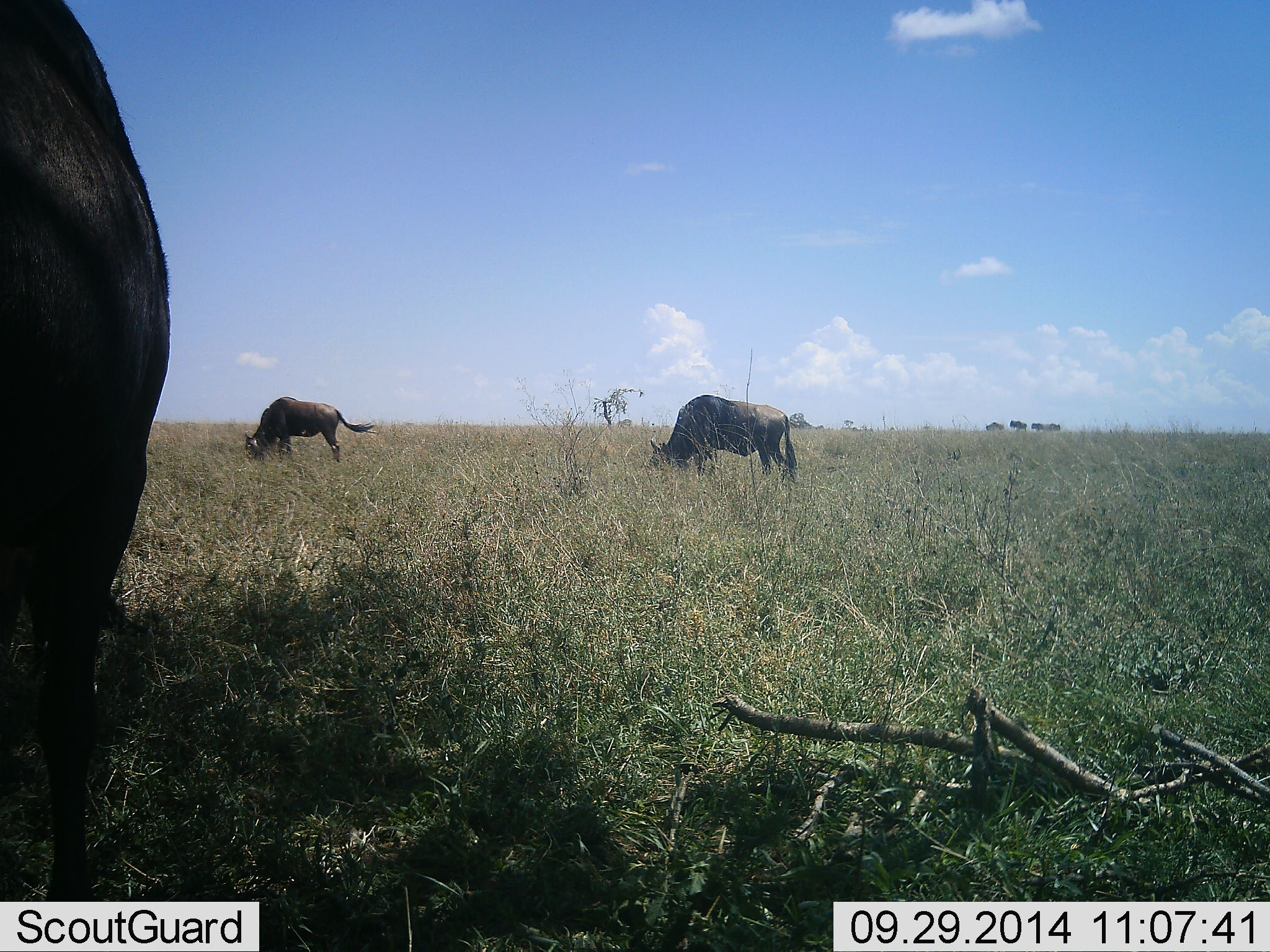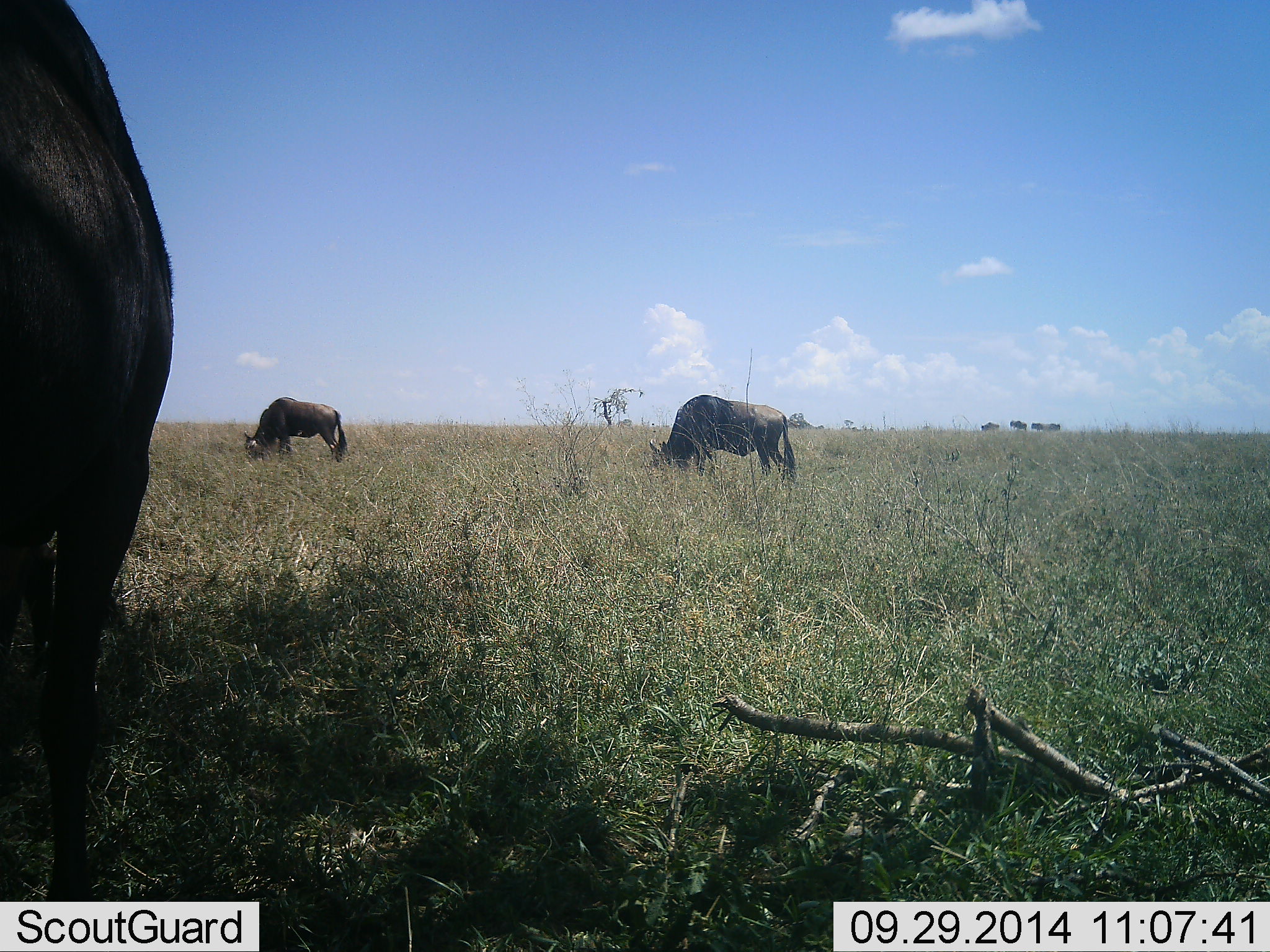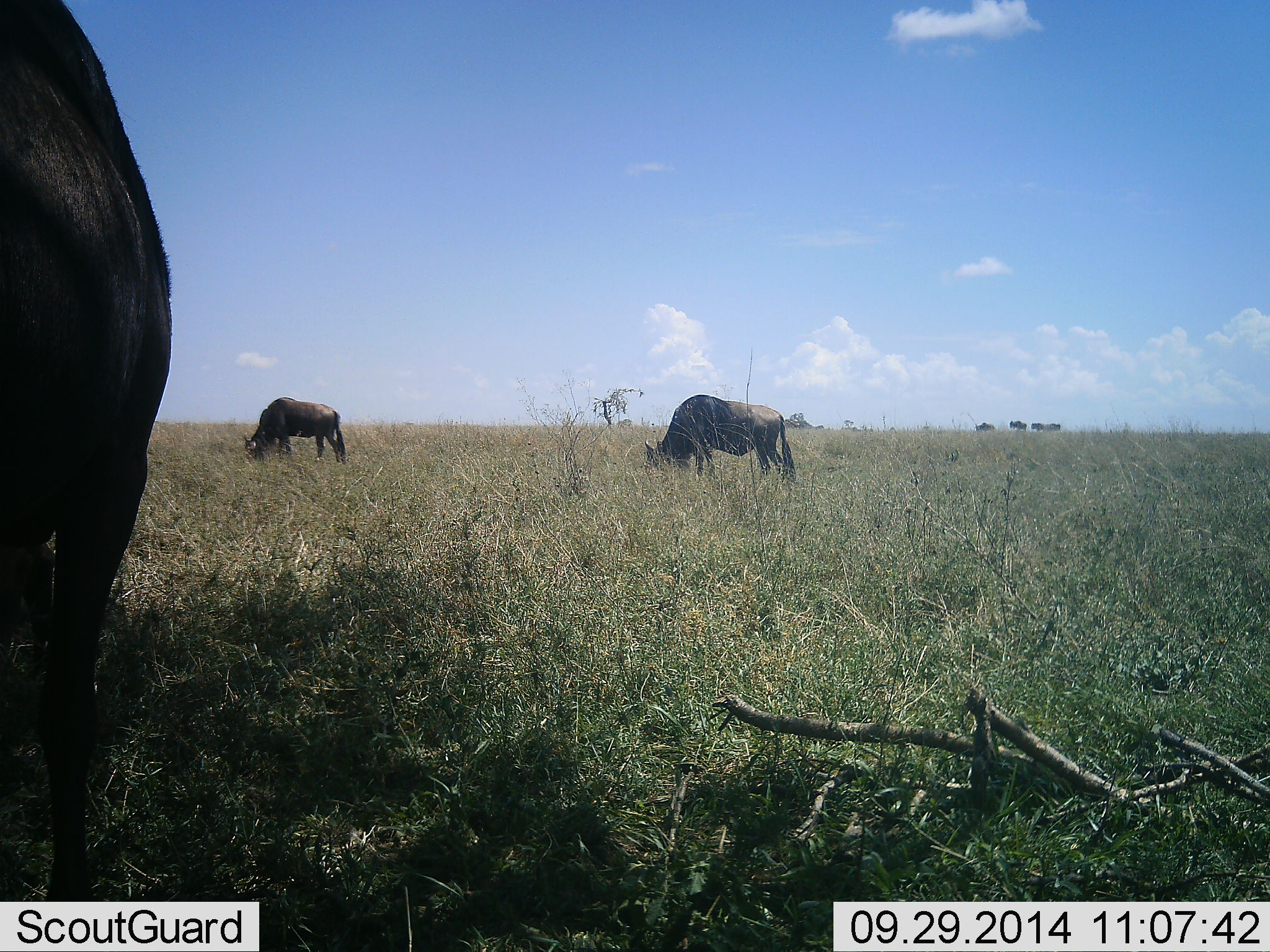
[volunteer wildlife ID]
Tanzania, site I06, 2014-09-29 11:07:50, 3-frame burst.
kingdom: Animalia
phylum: Chordata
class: Mammalia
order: Artiodactyla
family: Bovidae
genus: Connochaetes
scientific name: Connochaetes taurinus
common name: blue wildebeest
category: wildebeest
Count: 6.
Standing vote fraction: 50%.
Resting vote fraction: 0%.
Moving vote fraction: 40%.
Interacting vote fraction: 0%.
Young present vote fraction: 0%.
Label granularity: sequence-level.